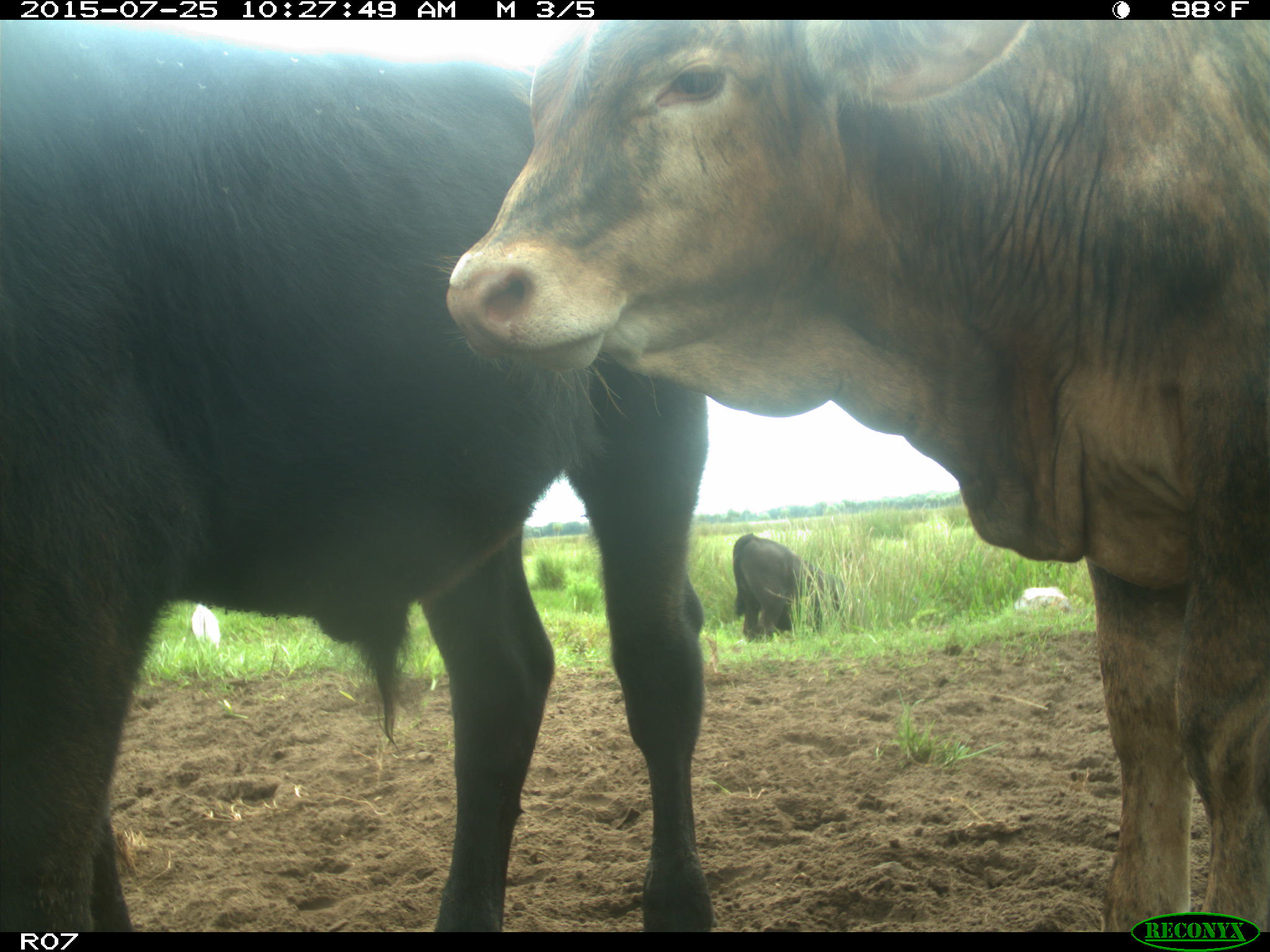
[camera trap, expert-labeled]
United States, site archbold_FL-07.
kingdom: Animalia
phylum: Chordata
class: Mammalia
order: Artiodactyla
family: Bovidae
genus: Bos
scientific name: Bos taurus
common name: domestic cow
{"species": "Bos taurus (domestic cow)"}